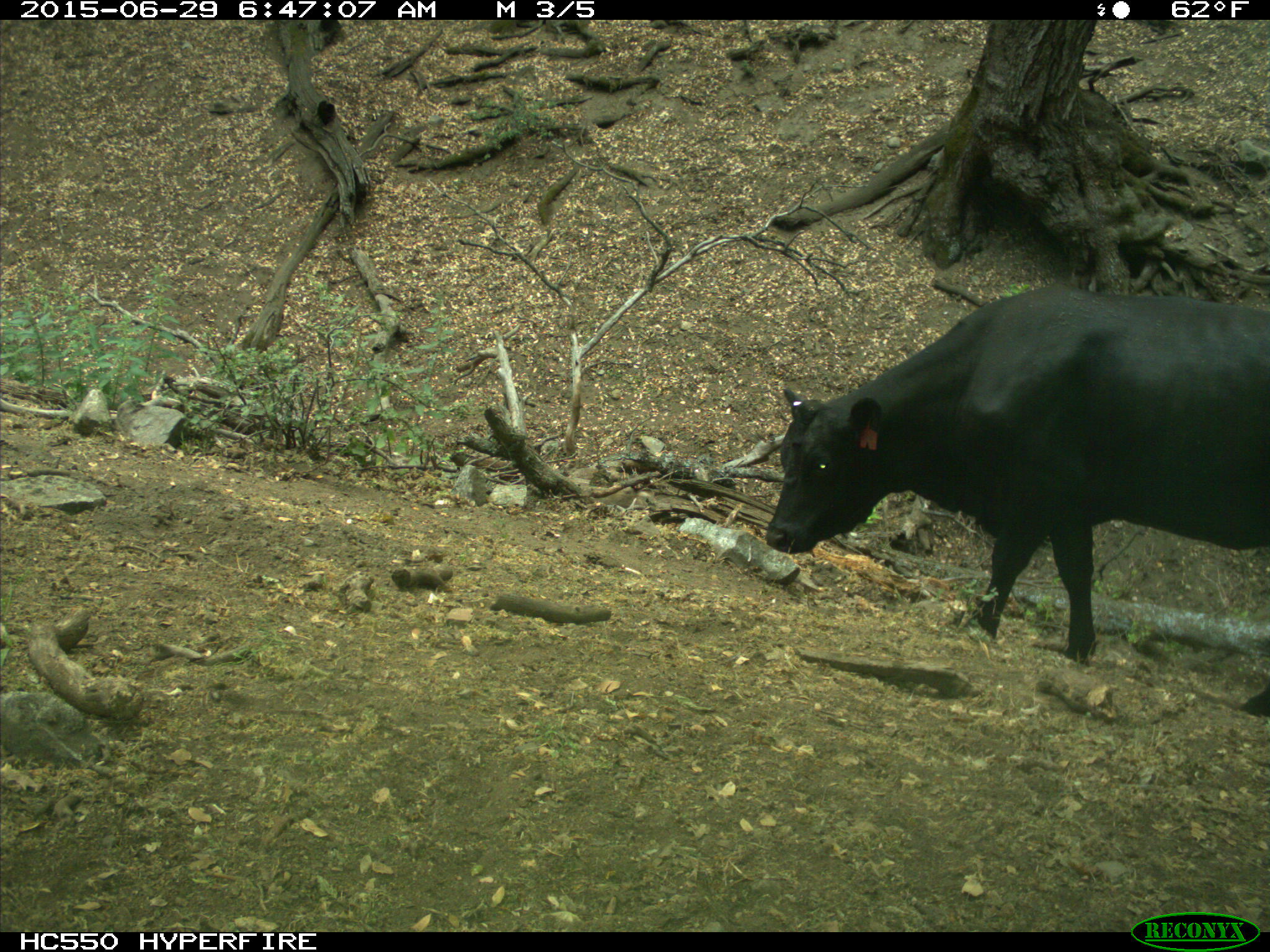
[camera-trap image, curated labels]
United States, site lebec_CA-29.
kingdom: Animalia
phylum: Chordata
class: Mammalia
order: Artiodactyla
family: Bovidae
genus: Bos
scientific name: Bos taurus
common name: domestic cow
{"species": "Bos taurus (domestic cow)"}